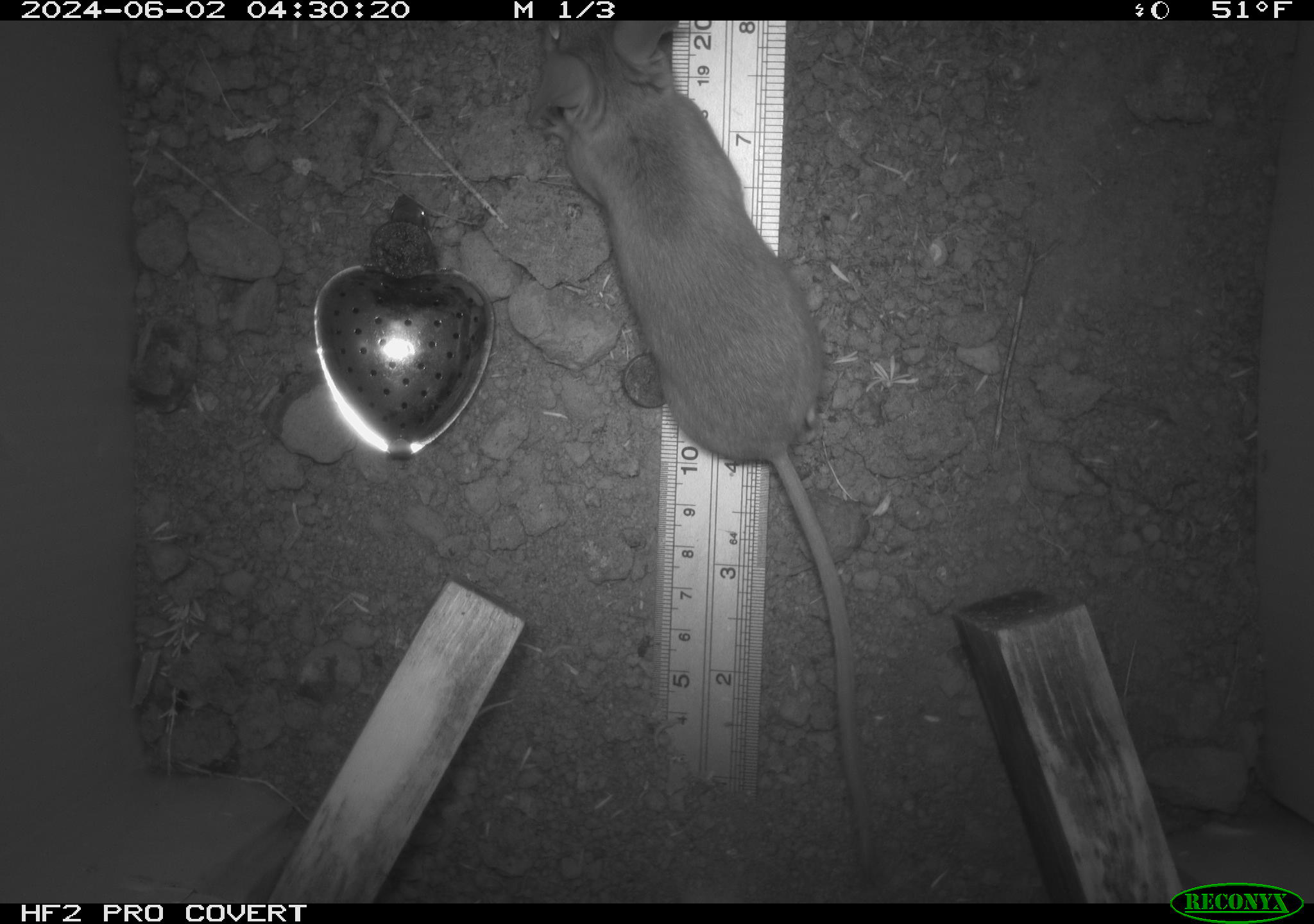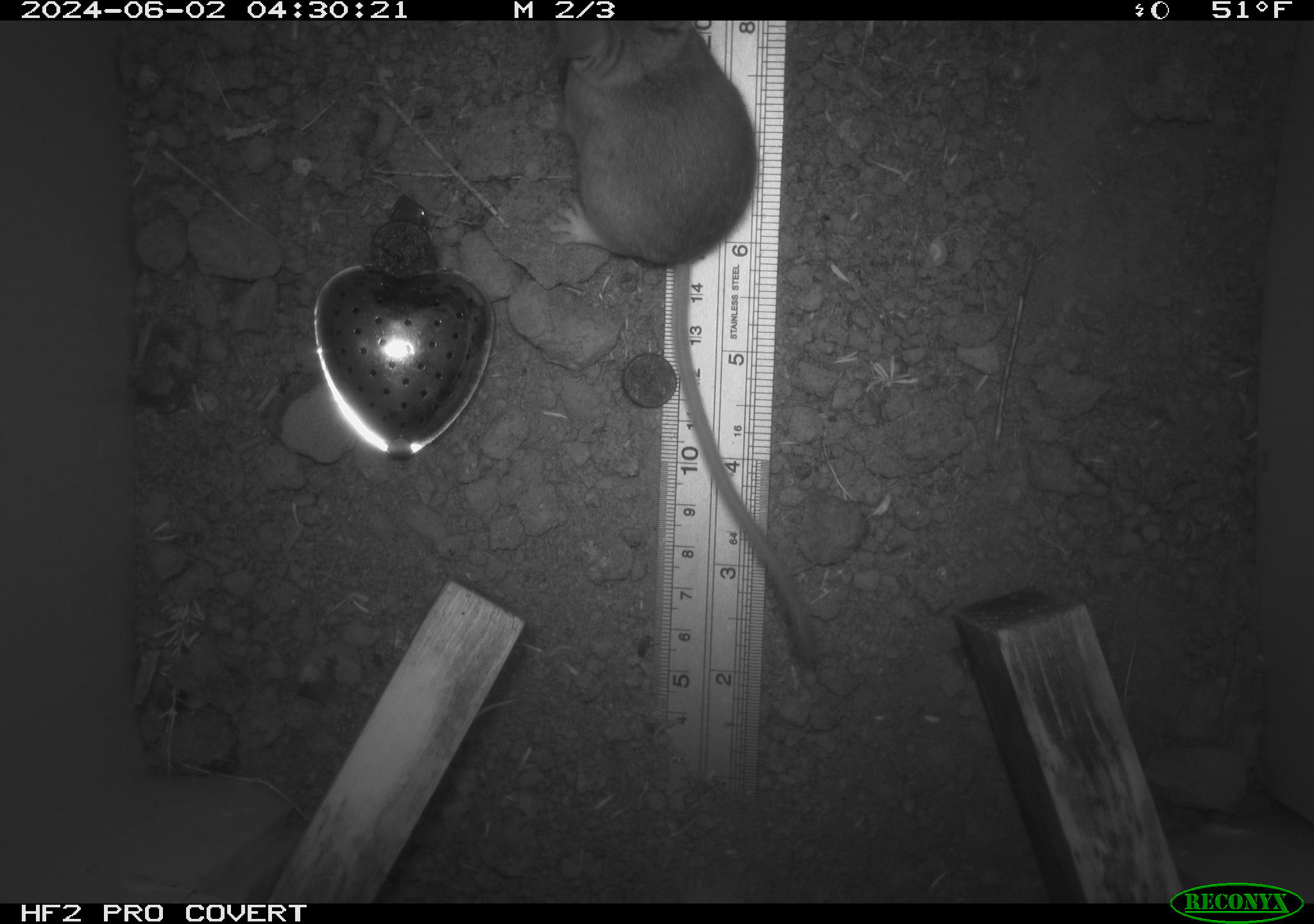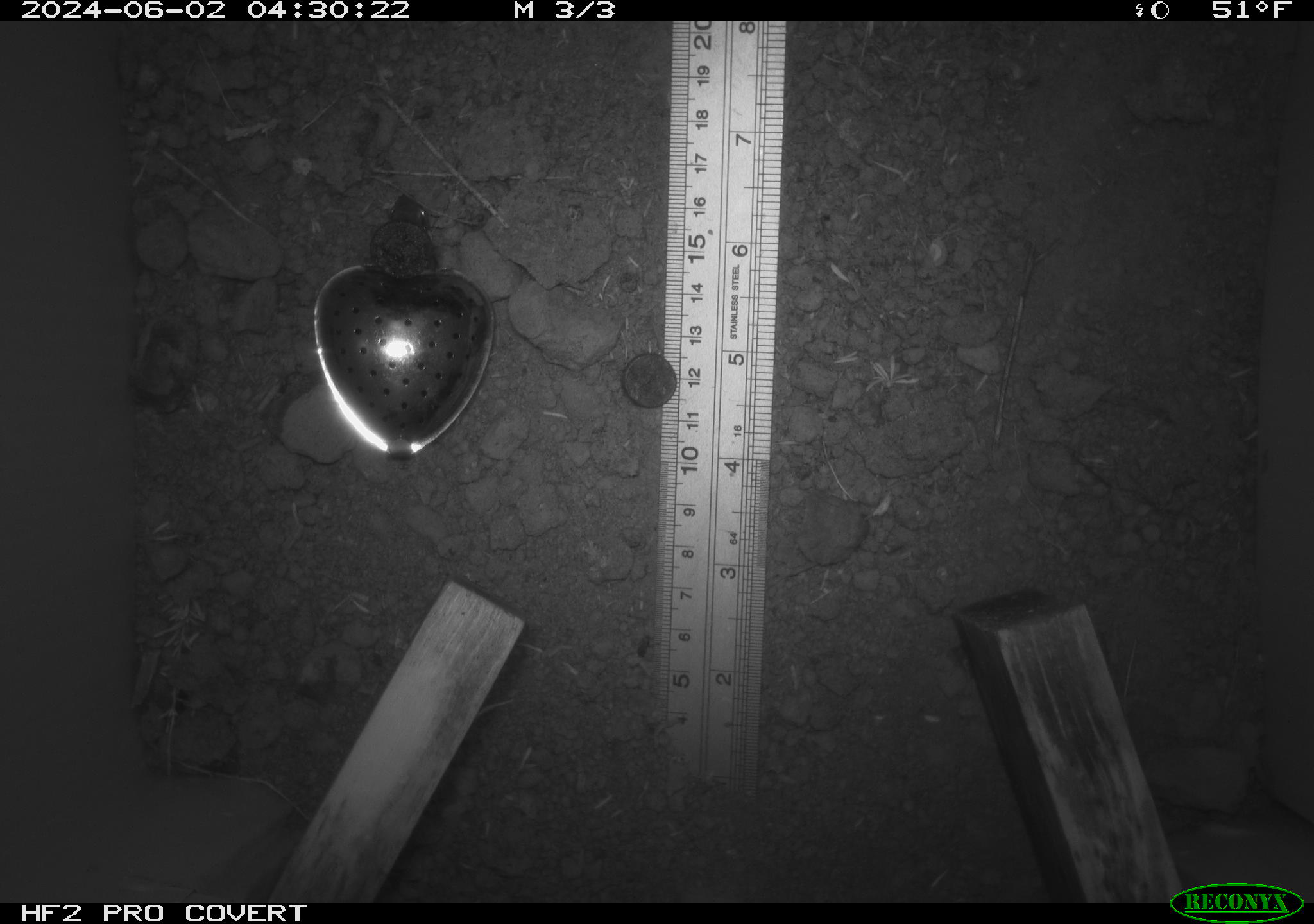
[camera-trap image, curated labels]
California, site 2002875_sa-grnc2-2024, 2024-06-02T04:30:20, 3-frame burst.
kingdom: Animalia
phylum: Chordata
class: Mammalia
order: Rodentia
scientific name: Rodentia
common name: rodent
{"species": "rodent (Rodentia)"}